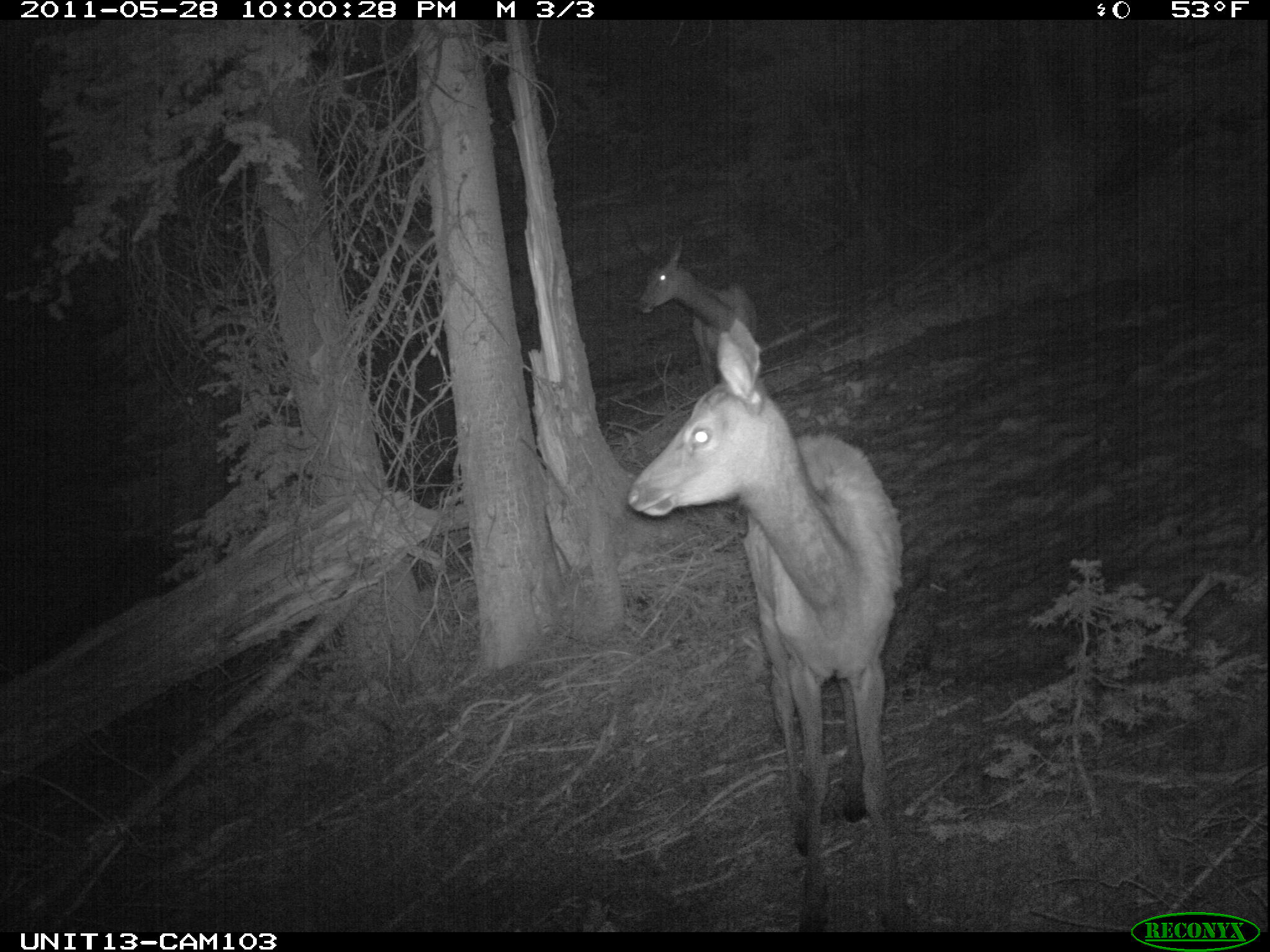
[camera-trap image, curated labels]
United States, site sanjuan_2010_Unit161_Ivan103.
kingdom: Animalia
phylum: Chordata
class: Mammalia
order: Artiodactyla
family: Cervidae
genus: Cervus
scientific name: Cervus elaphus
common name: red deer